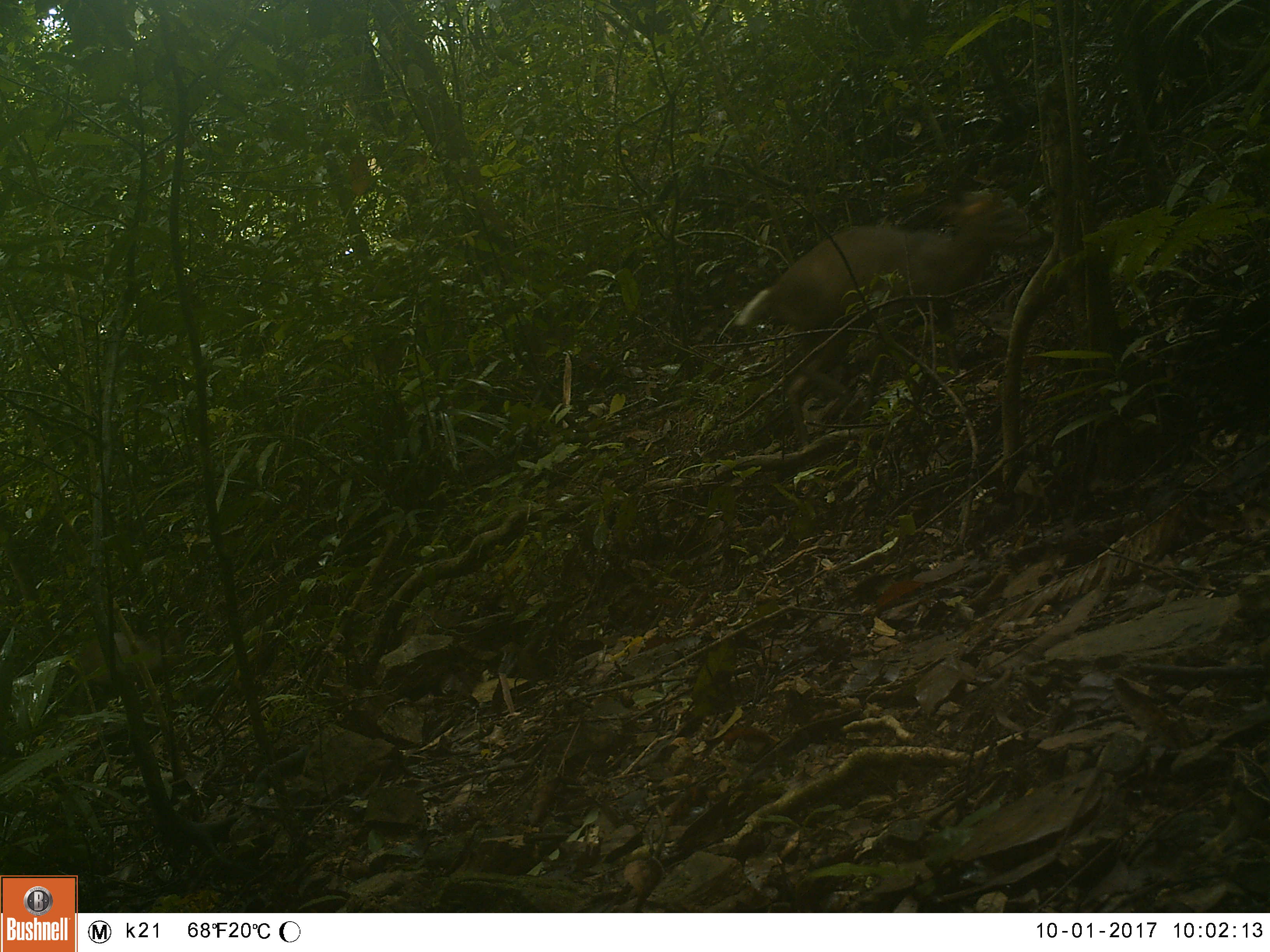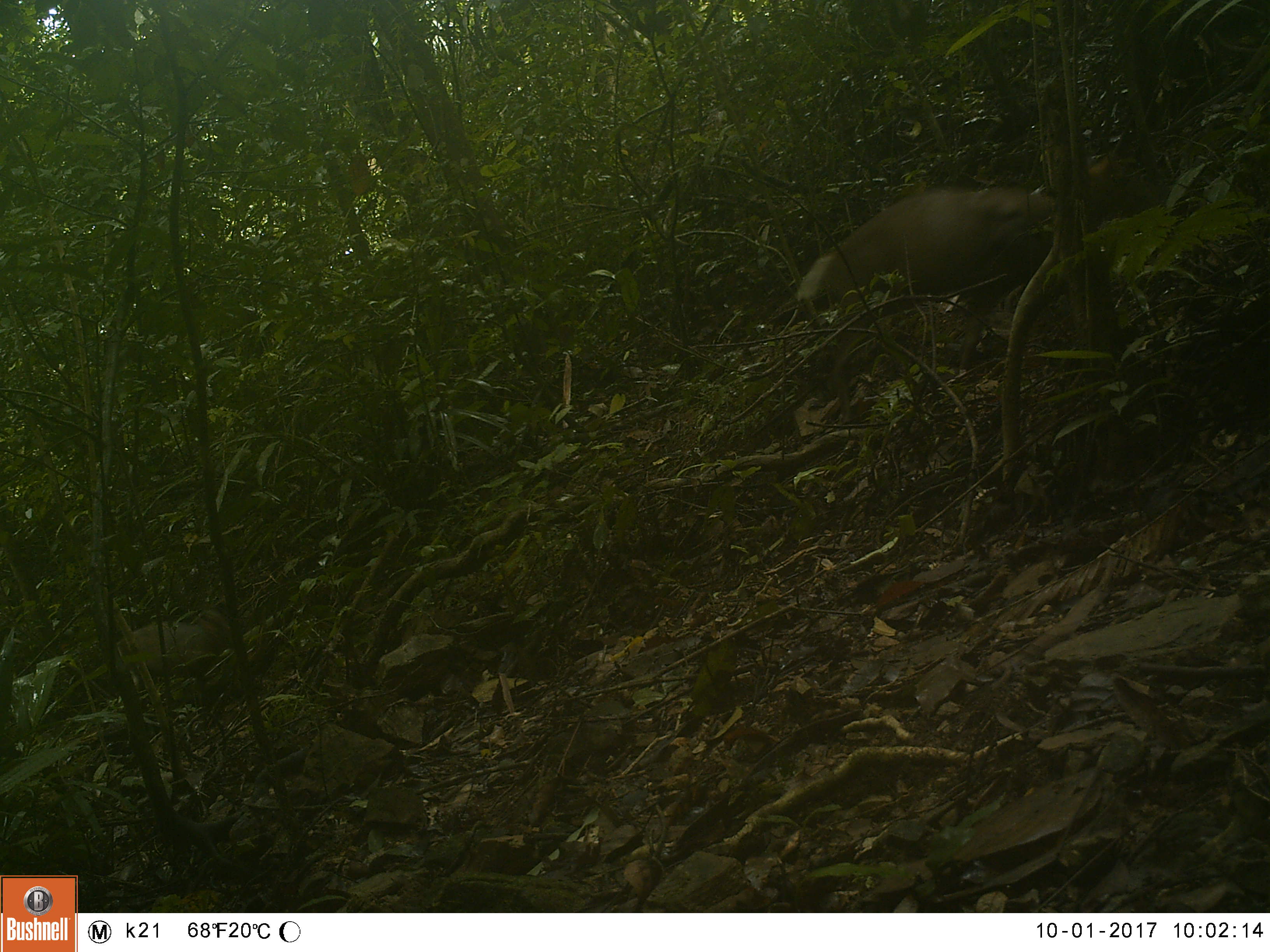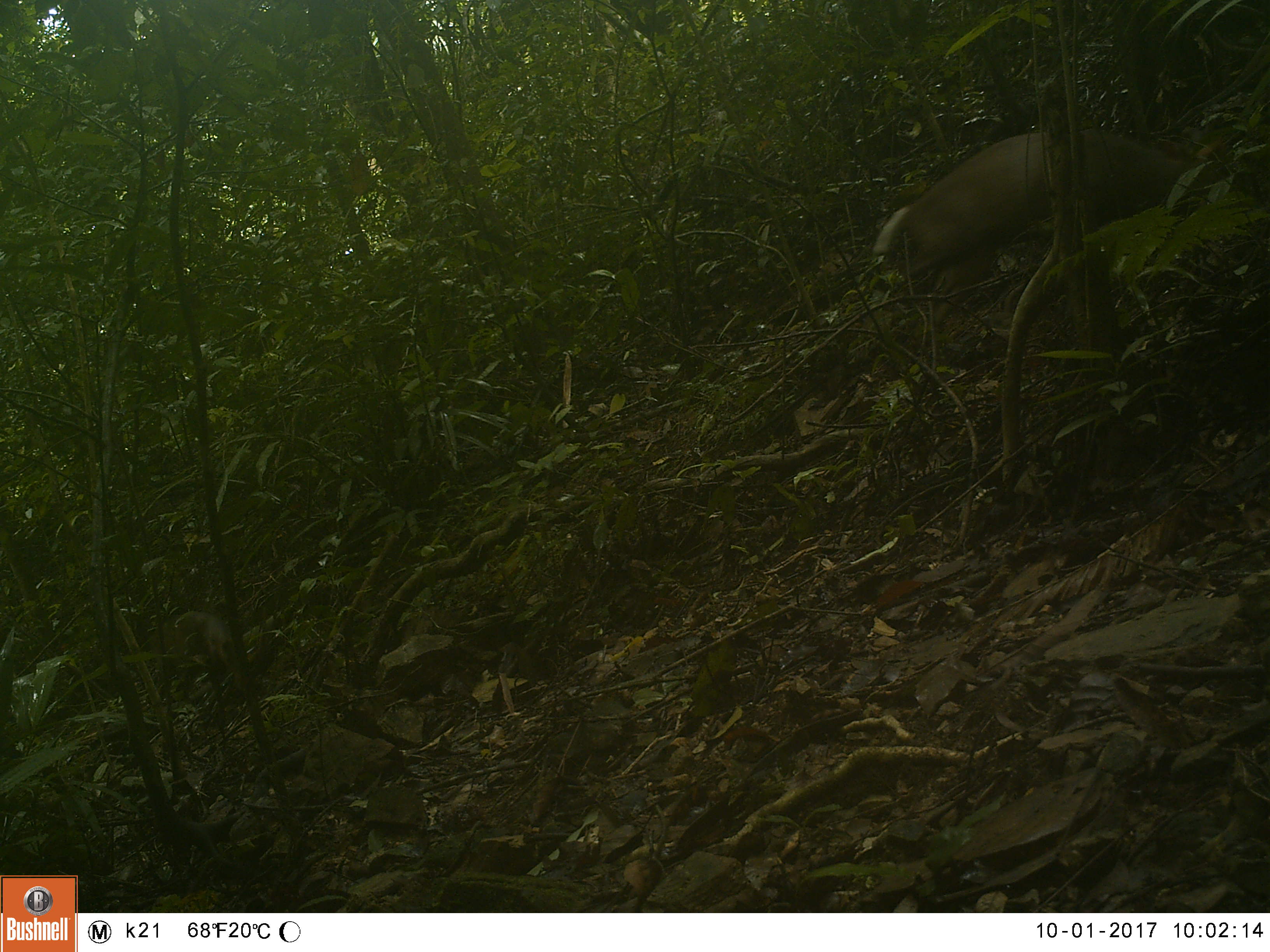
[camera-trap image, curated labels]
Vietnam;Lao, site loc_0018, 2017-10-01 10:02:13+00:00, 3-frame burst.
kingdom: Animalia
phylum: Chordata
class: Mammalia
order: Artiodactyla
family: Cervidae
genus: Muntiacus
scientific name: Muntiacus rooseveltorum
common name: roosevelt's muntjac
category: roosevelts muntjac group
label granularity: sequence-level